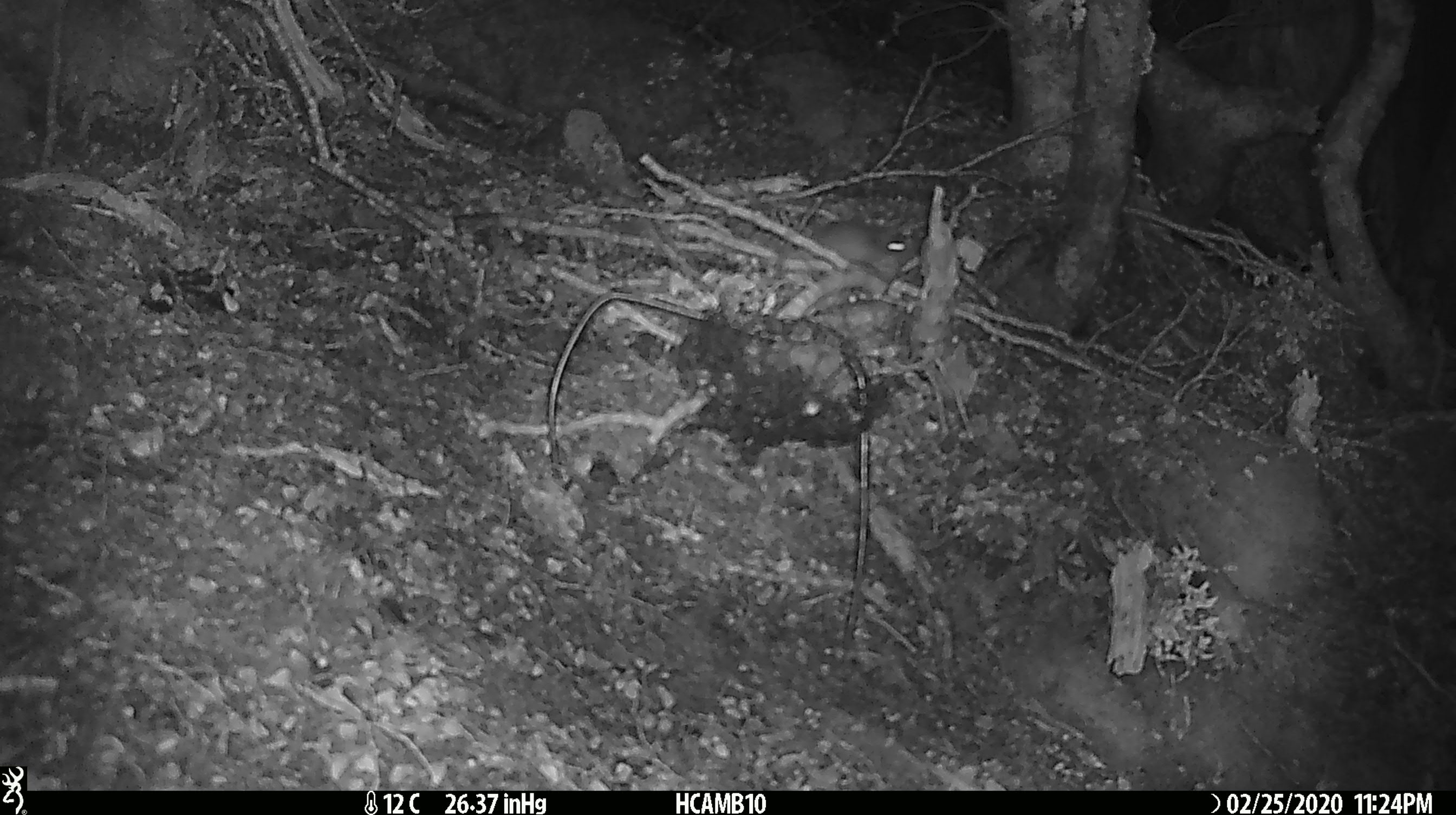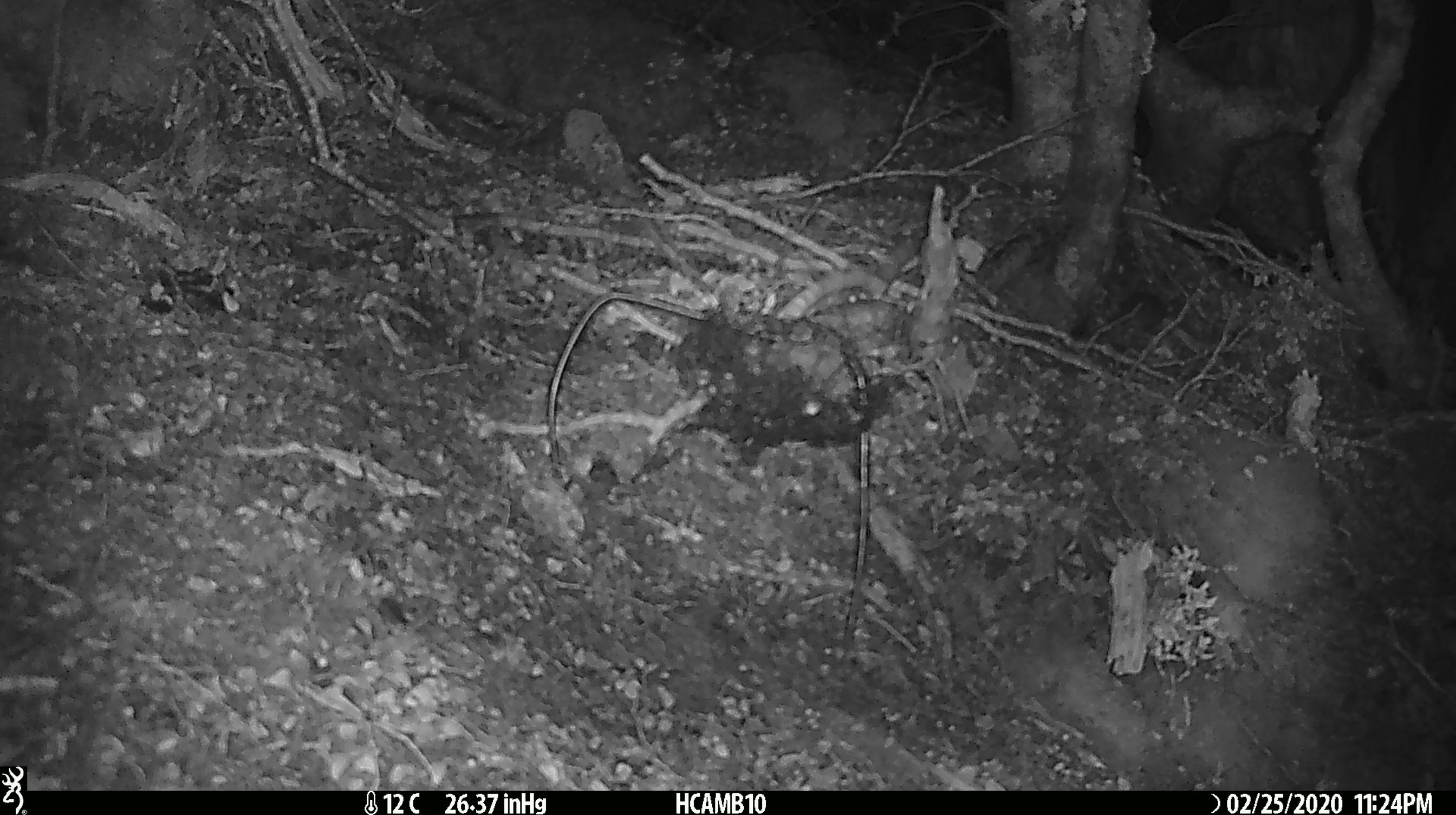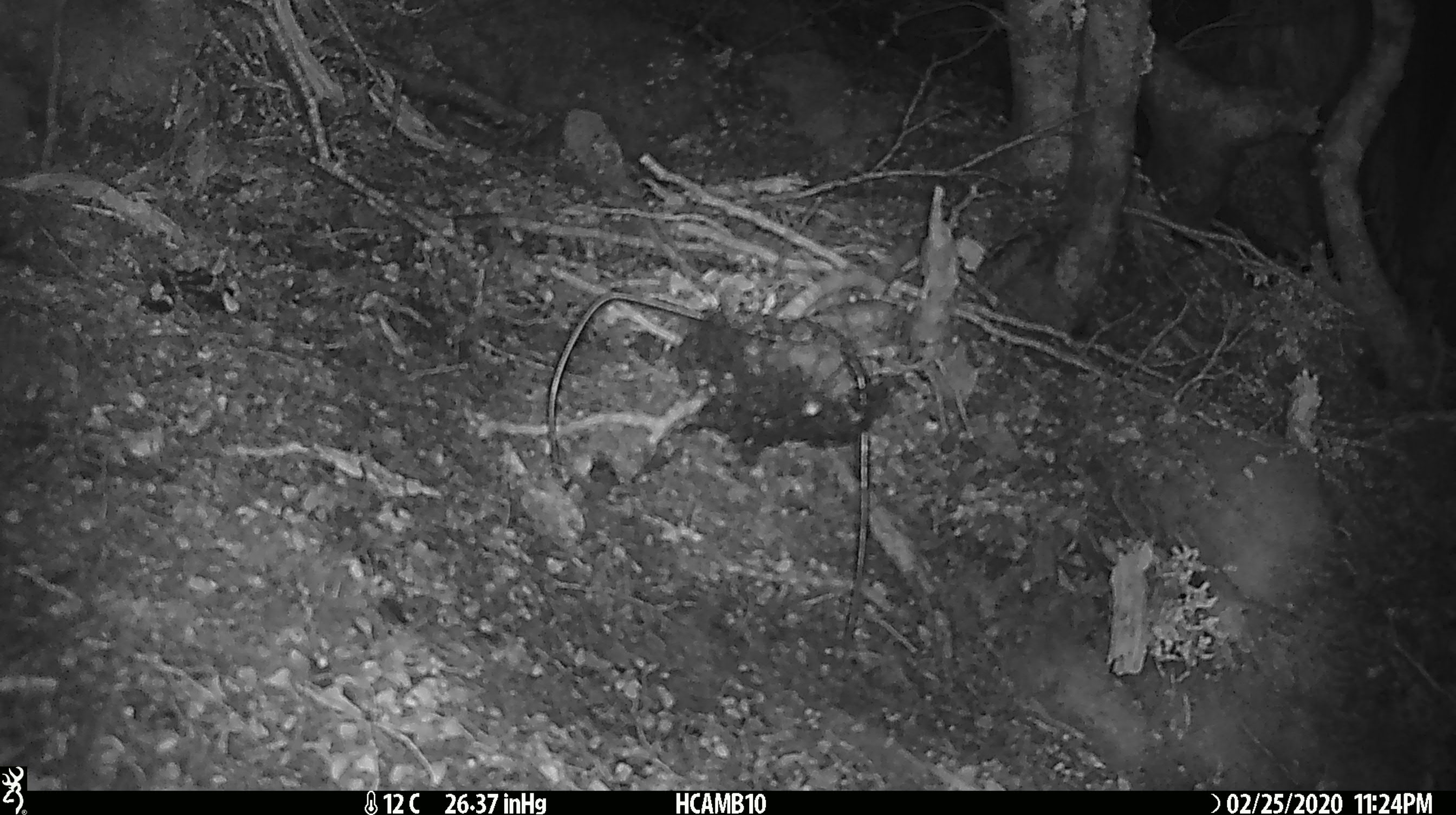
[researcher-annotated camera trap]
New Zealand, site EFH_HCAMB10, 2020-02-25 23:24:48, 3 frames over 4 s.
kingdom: Animalia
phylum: Chordata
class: Mammalia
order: Rodentia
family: Muridae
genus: Mus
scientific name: Mus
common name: mouse